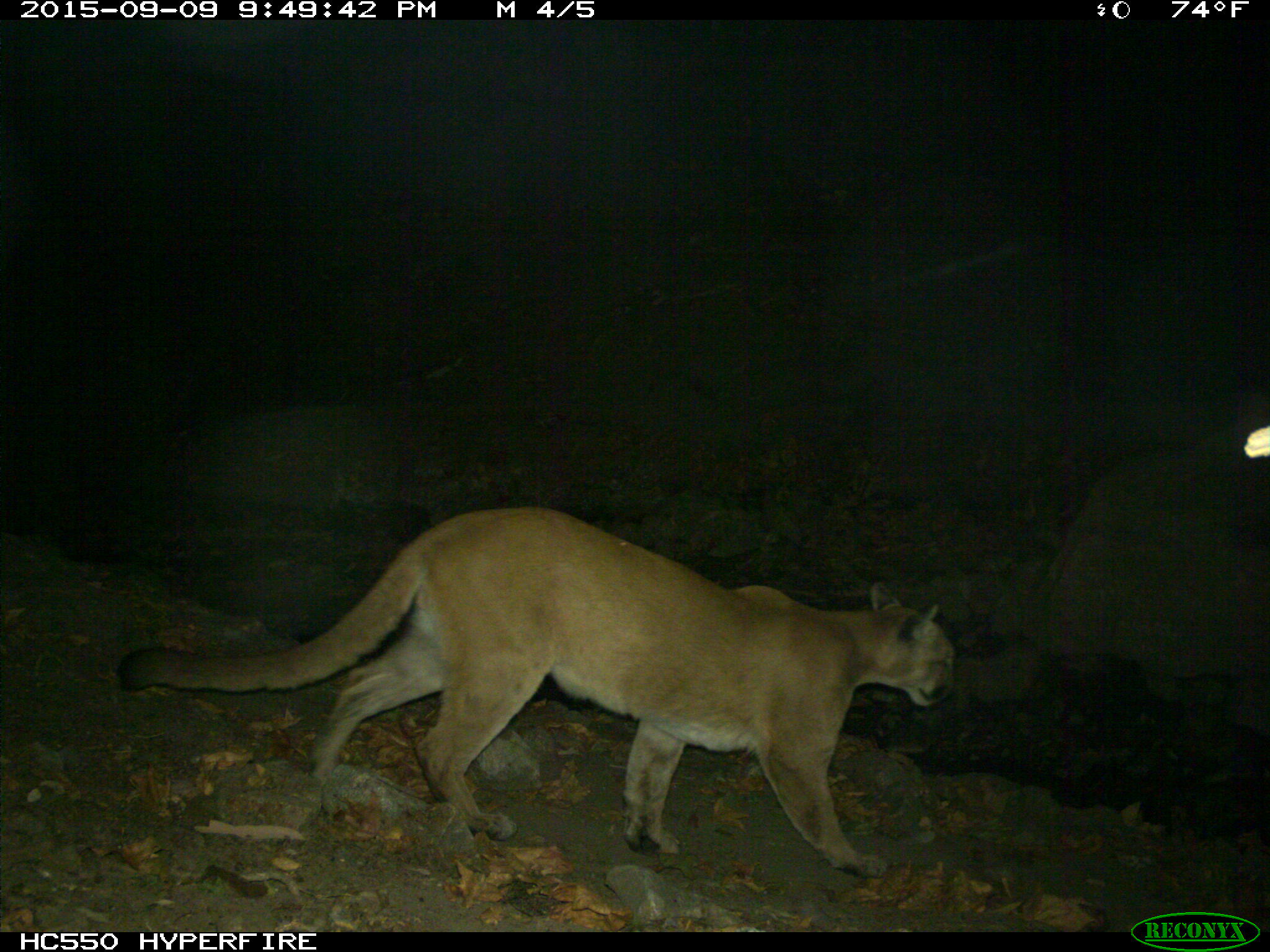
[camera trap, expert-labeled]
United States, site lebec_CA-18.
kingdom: Animalia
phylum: Chordata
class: Mammalia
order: Carnivora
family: Felidae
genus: Puma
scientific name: Puma concolor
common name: mountain lion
Puma concolor (mountain lion).